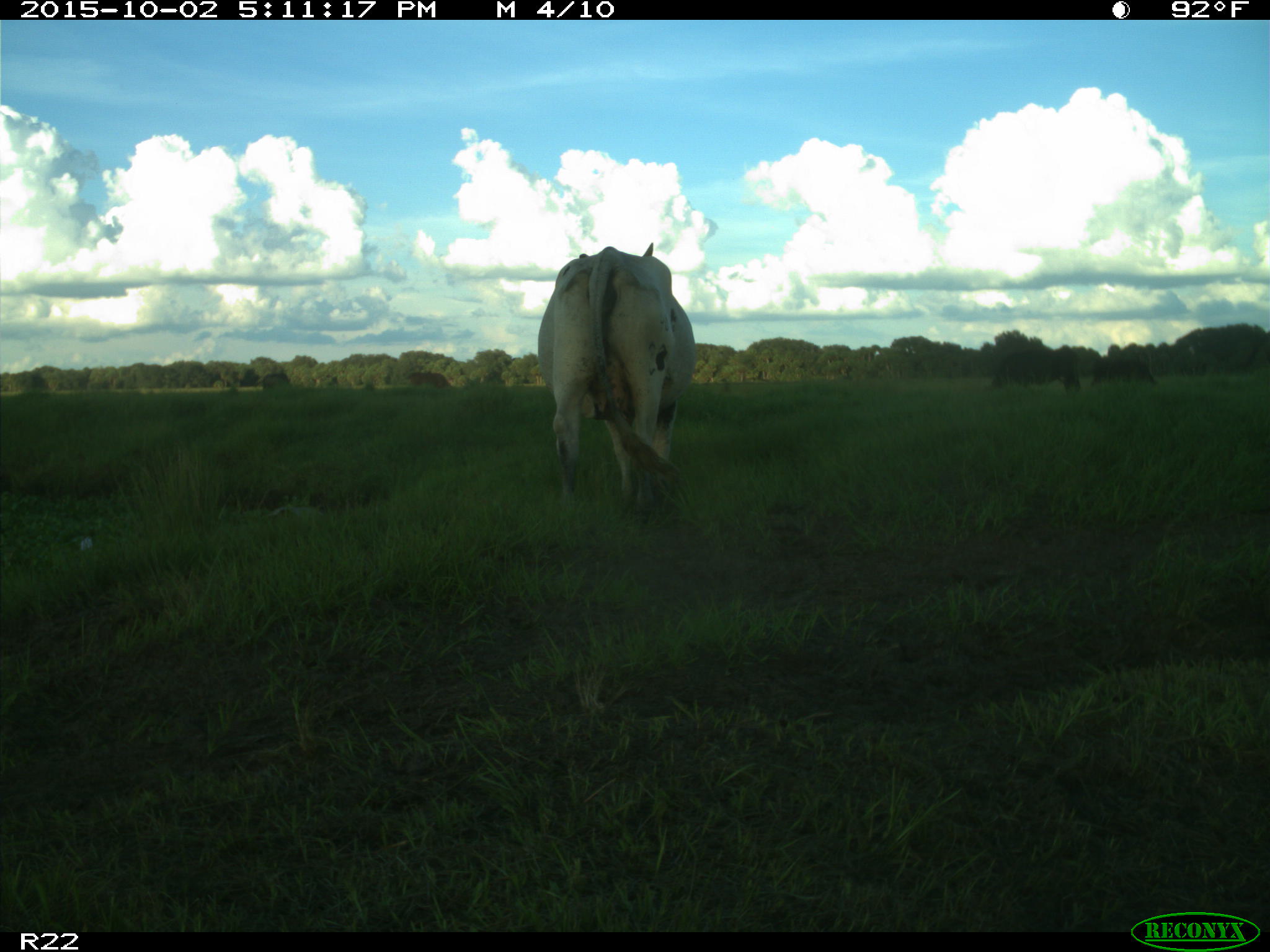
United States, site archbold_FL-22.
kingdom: Animalia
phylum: Chordata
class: Mammalia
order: Artiodactyla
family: Bovidae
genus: Bos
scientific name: Bos taurus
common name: domestic cow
Bos taurus (domestic cow).